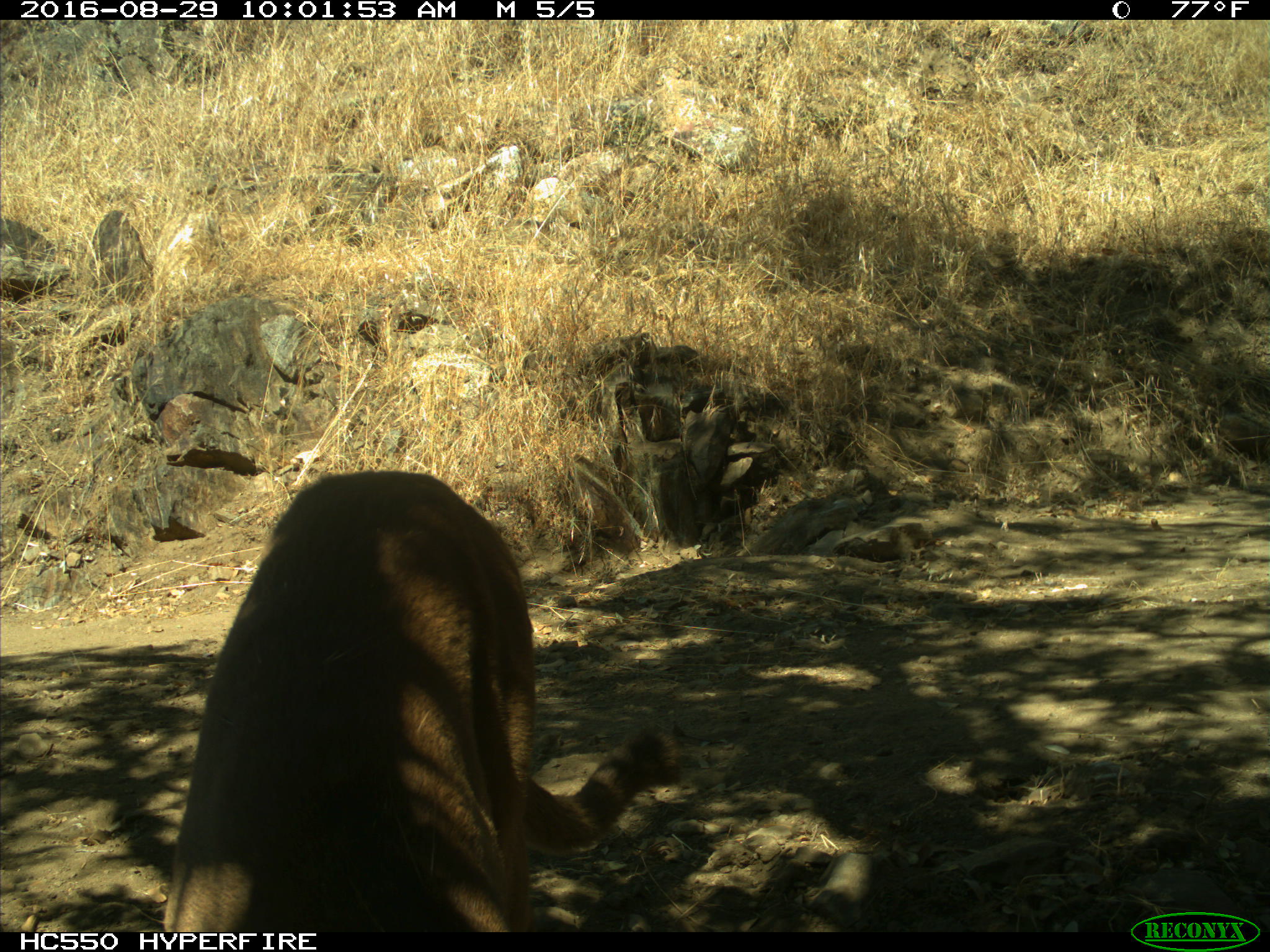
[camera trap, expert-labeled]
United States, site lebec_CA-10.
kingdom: Animalia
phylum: Chordata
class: Mammalia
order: Carnivora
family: Felidae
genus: Puma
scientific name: Puma concolor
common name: mountain lion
Puma concolor (mountain lion).